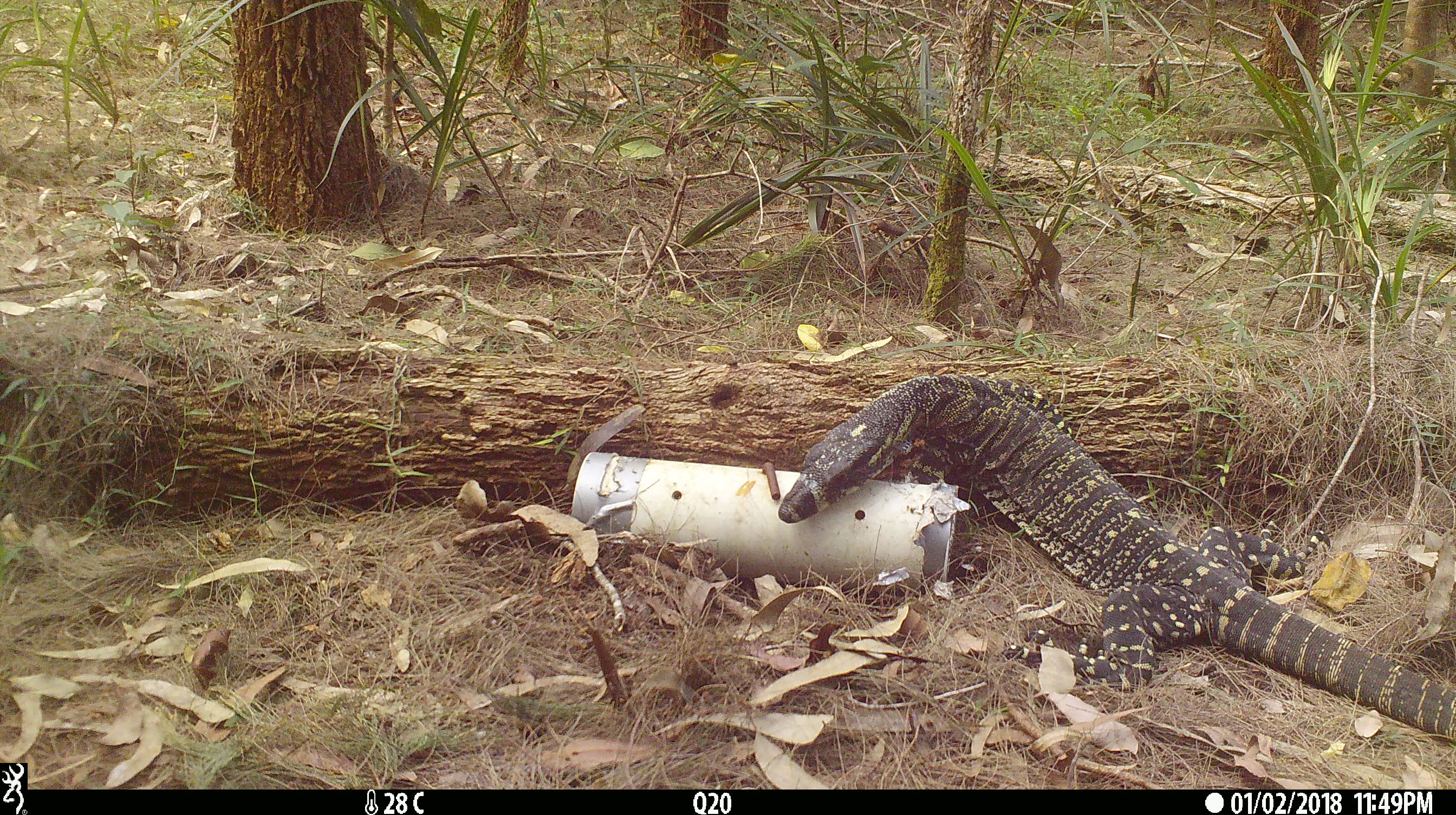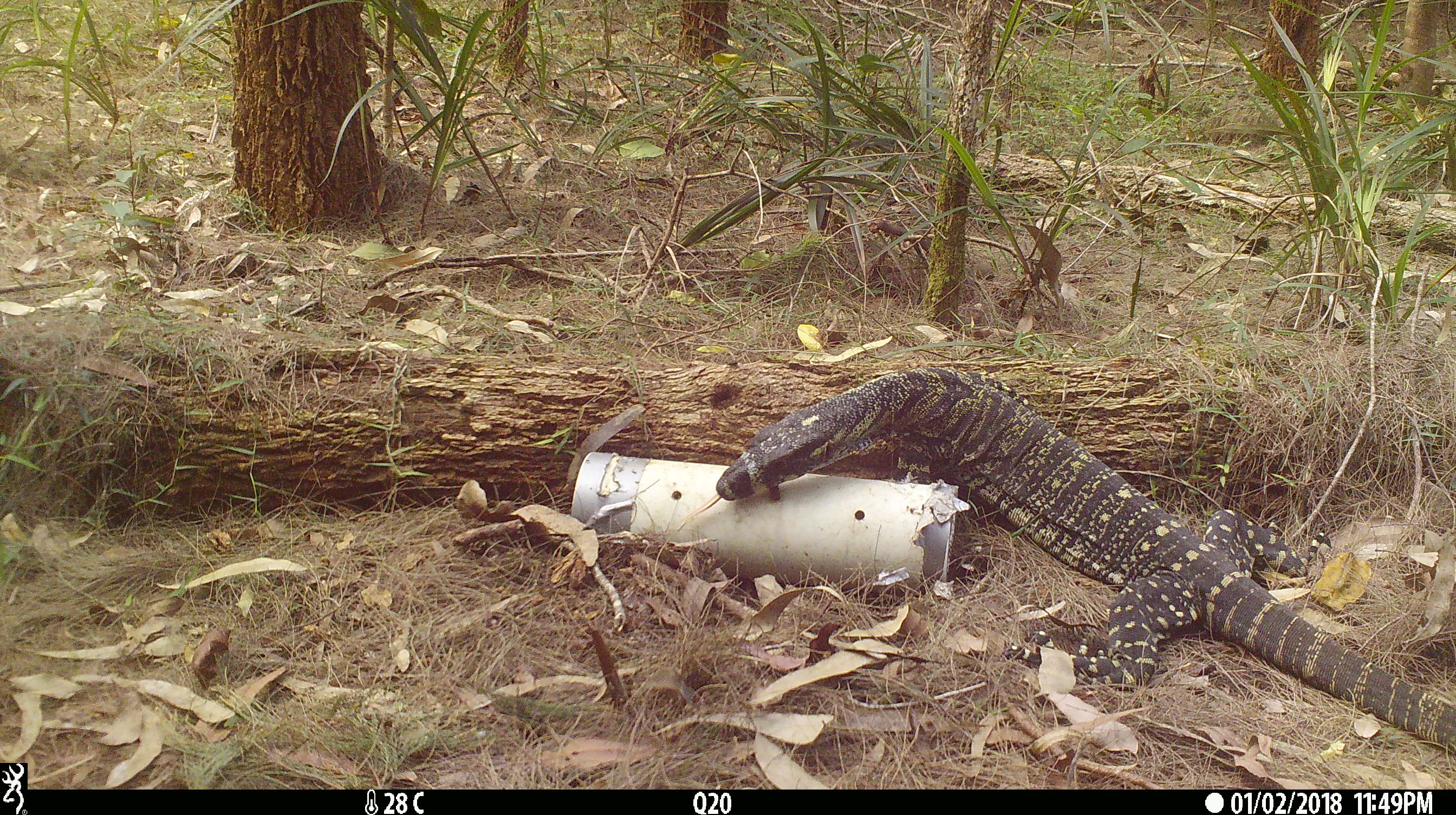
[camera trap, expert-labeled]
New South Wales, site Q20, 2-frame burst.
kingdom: Animalia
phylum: Chordata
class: Reptilia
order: Squamata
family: Varanidae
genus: Varanus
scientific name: Varanus varius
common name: lace monitor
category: goanna